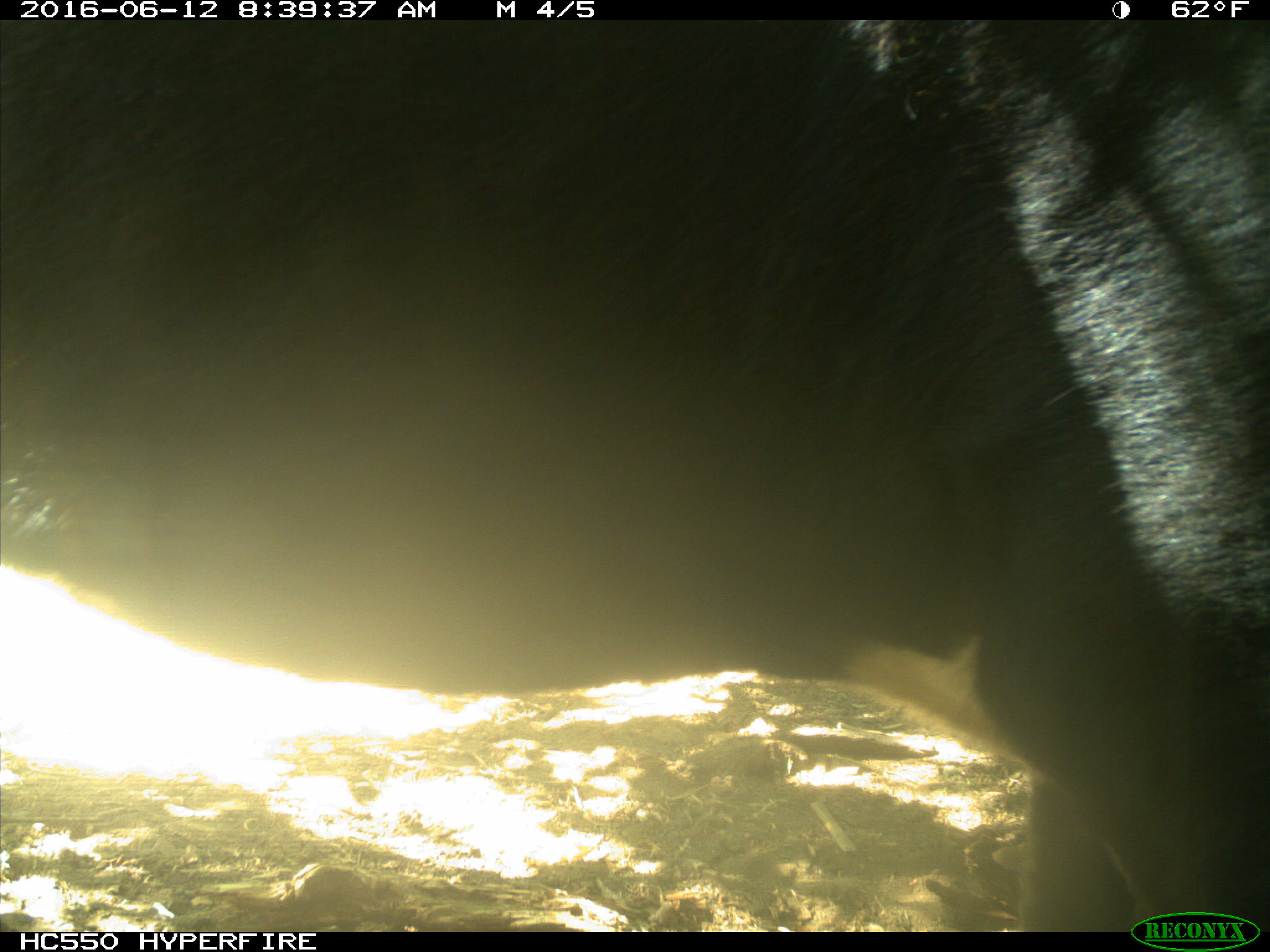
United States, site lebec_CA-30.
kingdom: Animalia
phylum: Chordata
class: Mammalia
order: Artiodactyla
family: Bovidae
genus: Bos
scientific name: Bos taurus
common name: domestic cow